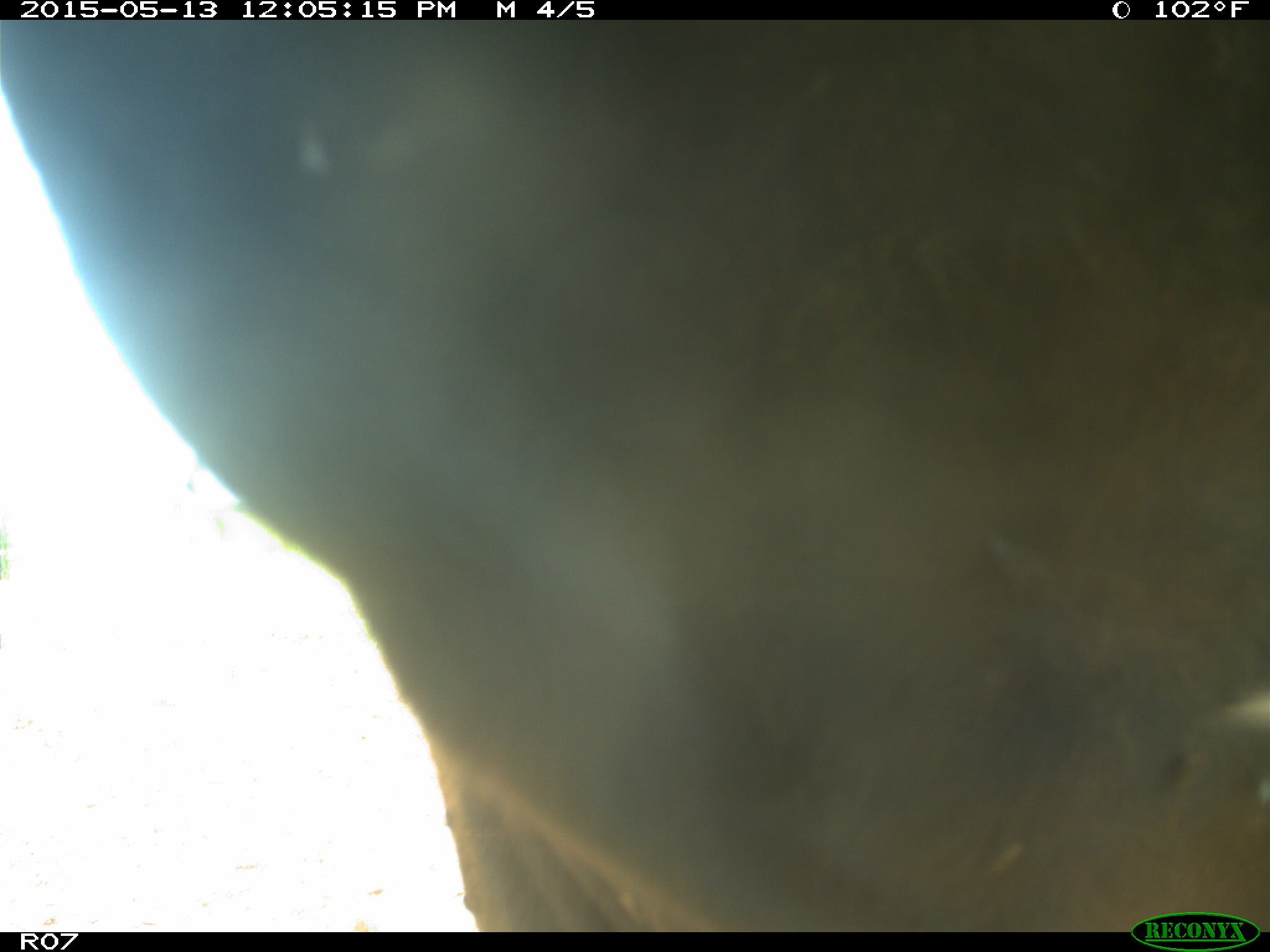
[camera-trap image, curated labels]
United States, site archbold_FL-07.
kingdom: Animalia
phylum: Chordata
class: Mammalia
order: Artiodactyla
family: Bovidae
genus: Bos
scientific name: Bos taurus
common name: domestic cow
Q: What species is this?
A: Bos taurus (domestic cow).